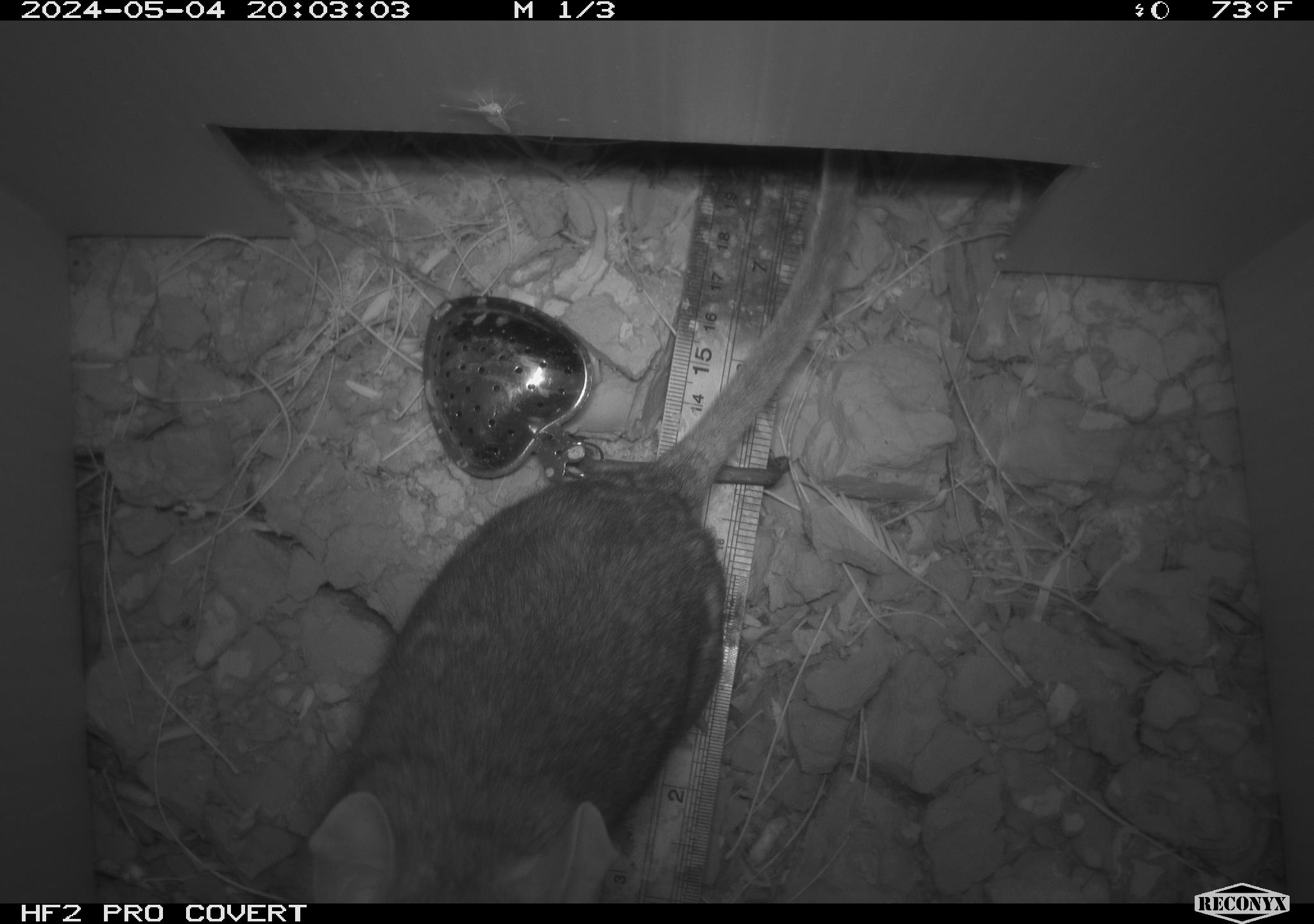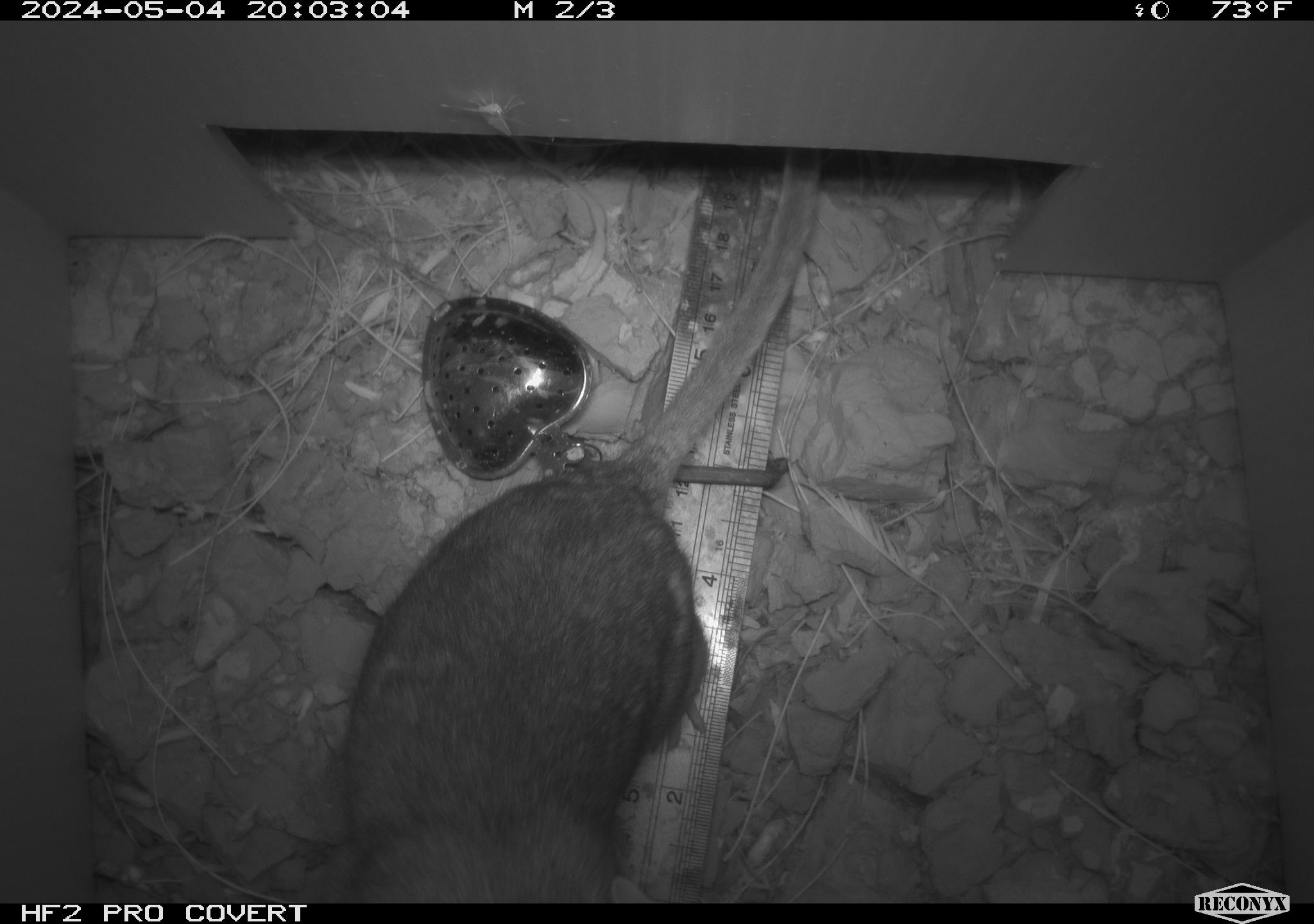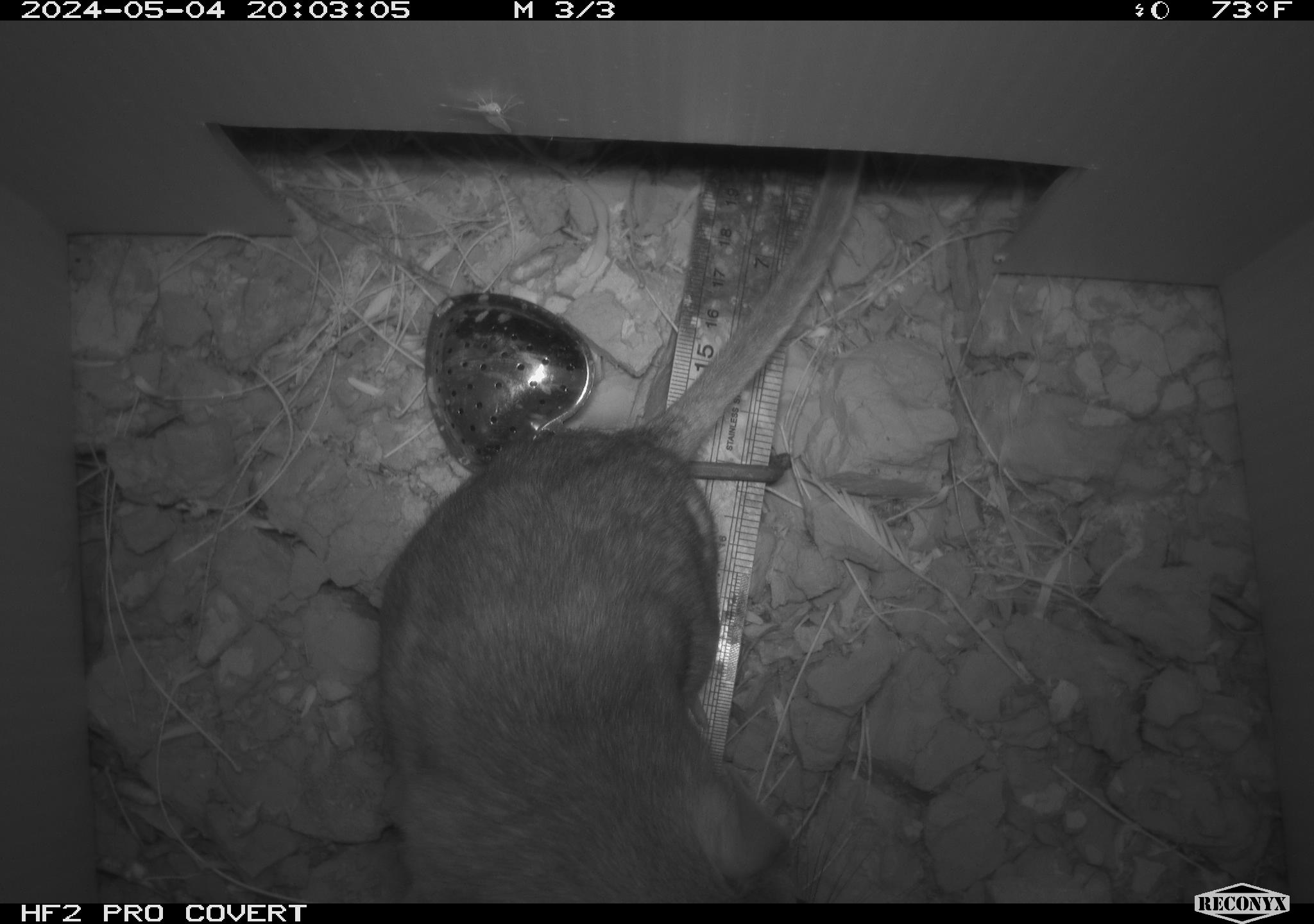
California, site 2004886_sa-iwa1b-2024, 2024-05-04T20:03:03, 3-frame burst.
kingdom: Animalia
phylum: Chordata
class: Mammalia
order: Rodentia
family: Cricetidae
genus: Neotoma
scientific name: Neotoma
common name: pack rat or woodrat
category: neotoma species